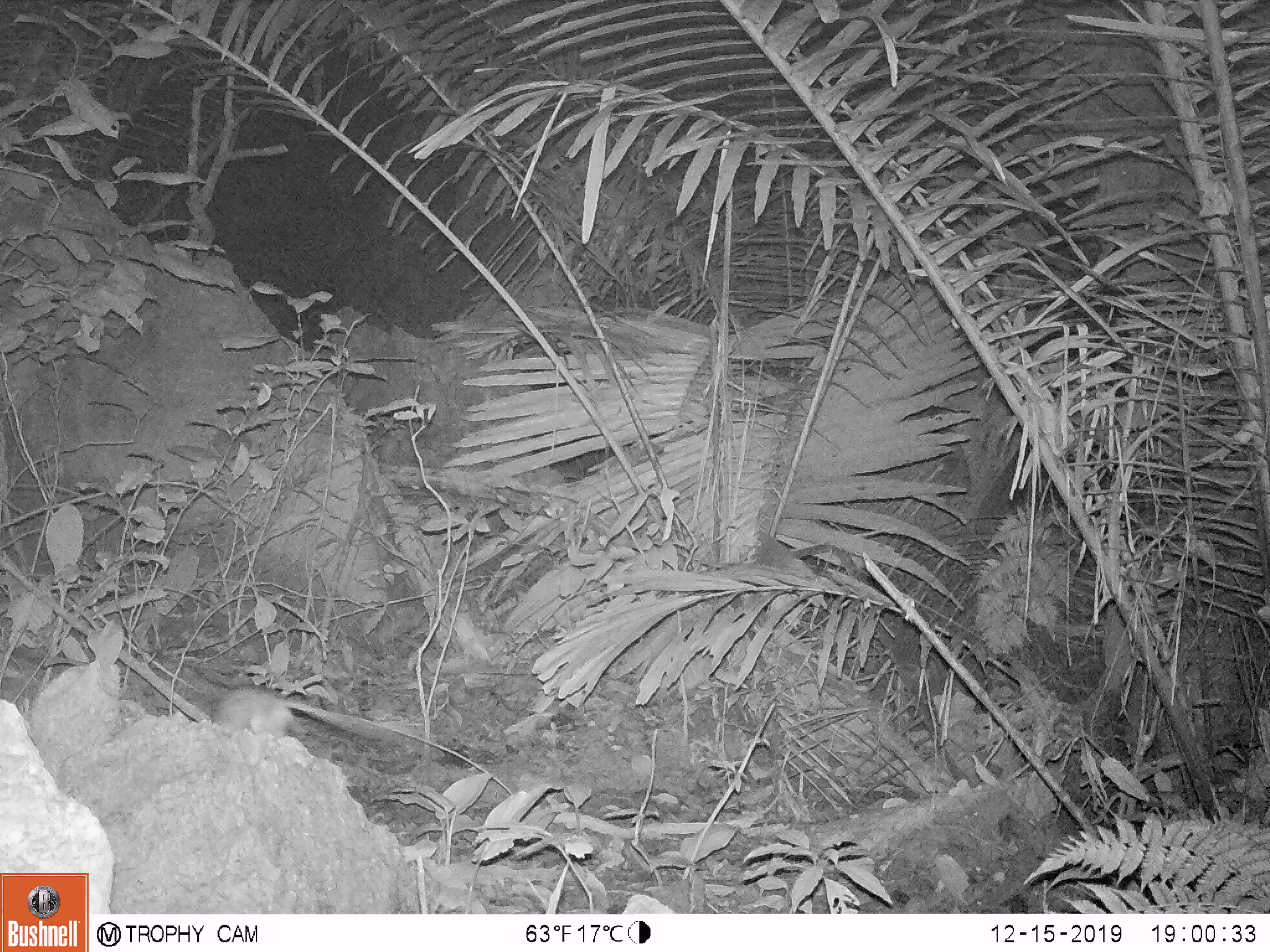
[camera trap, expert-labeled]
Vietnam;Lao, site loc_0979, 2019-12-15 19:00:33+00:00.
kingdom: Animalia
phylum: Chordata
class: Mammalia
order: Rodentia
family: Muridae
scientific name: Muridae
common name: old-world mice and rats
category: unidentified murid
Unidentified murid (old-world mice and rats) (Muridae). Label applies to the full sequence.